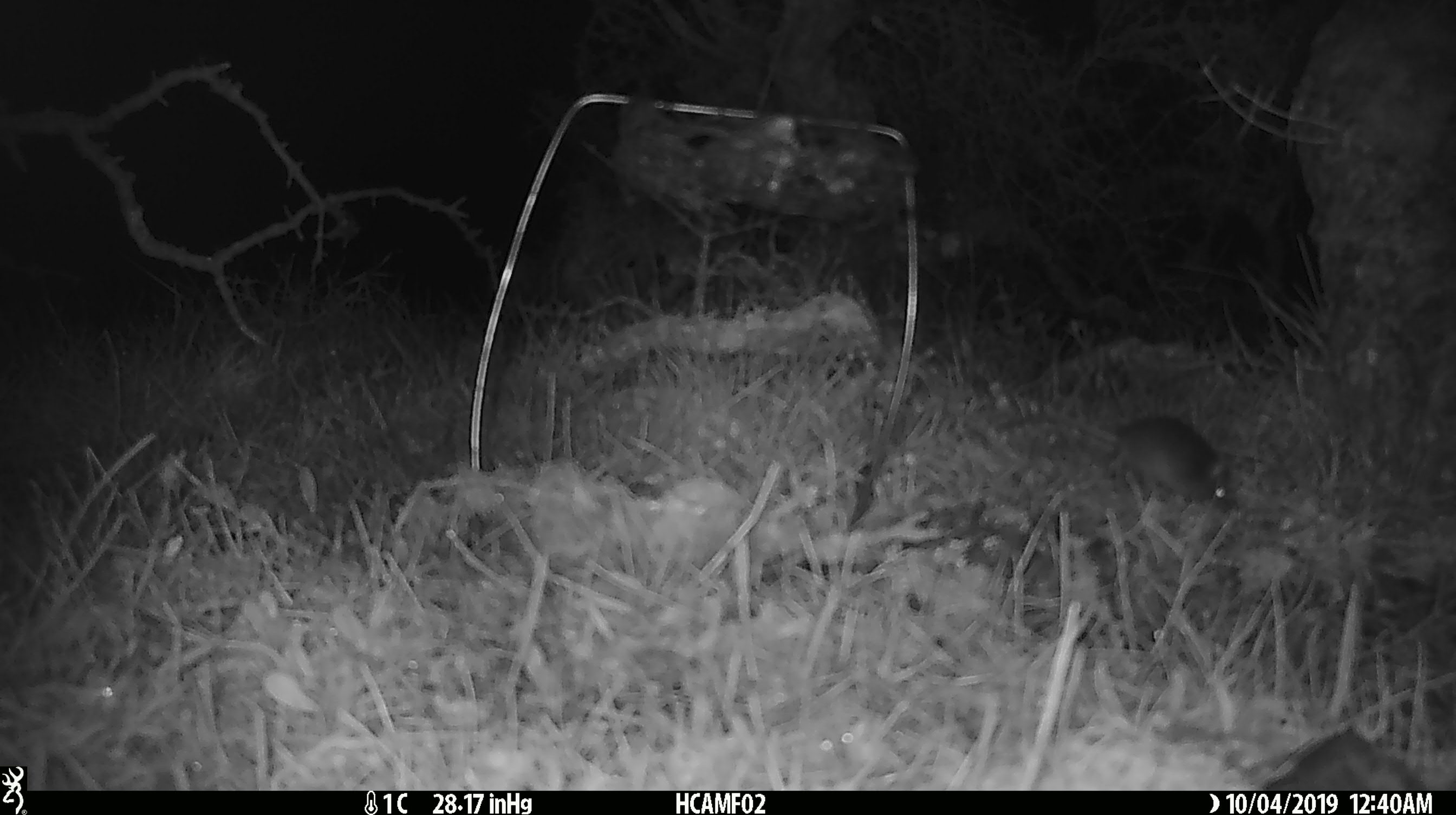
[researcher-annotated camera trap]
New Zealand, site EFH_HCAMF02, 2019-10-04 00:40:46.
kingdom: Animalia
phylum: Chordata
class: Mammalia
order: Rodentia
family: Muridae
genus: Mus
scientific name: Mus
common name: mouse